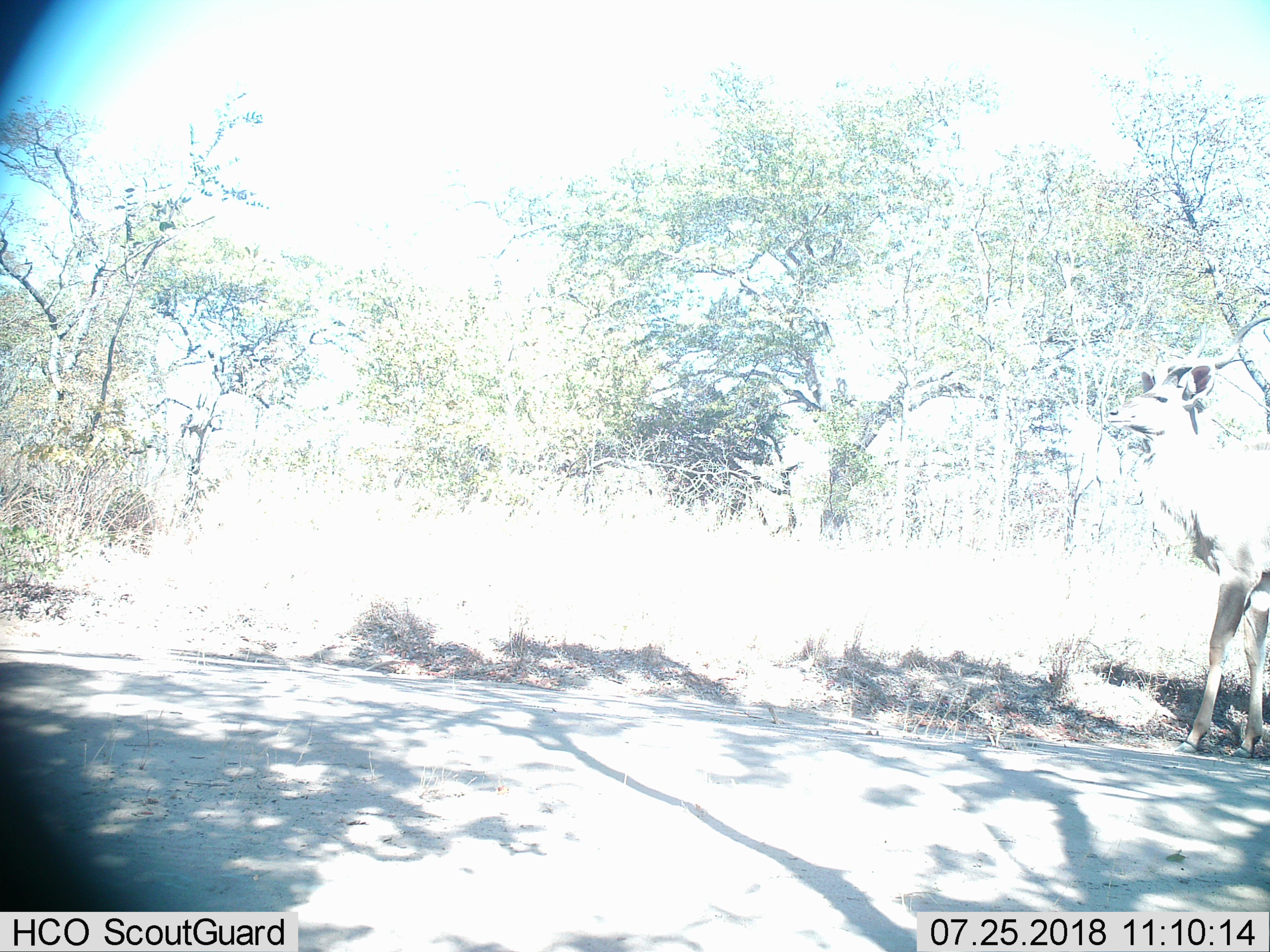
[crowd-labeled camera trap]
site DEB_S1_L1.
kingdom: Animalia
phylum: Chordata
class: Mammalia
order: Artiodactyla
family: Bovidae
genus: Tragelaphus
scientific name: Tragelaphus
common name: kudu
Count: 1.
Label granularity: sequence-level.